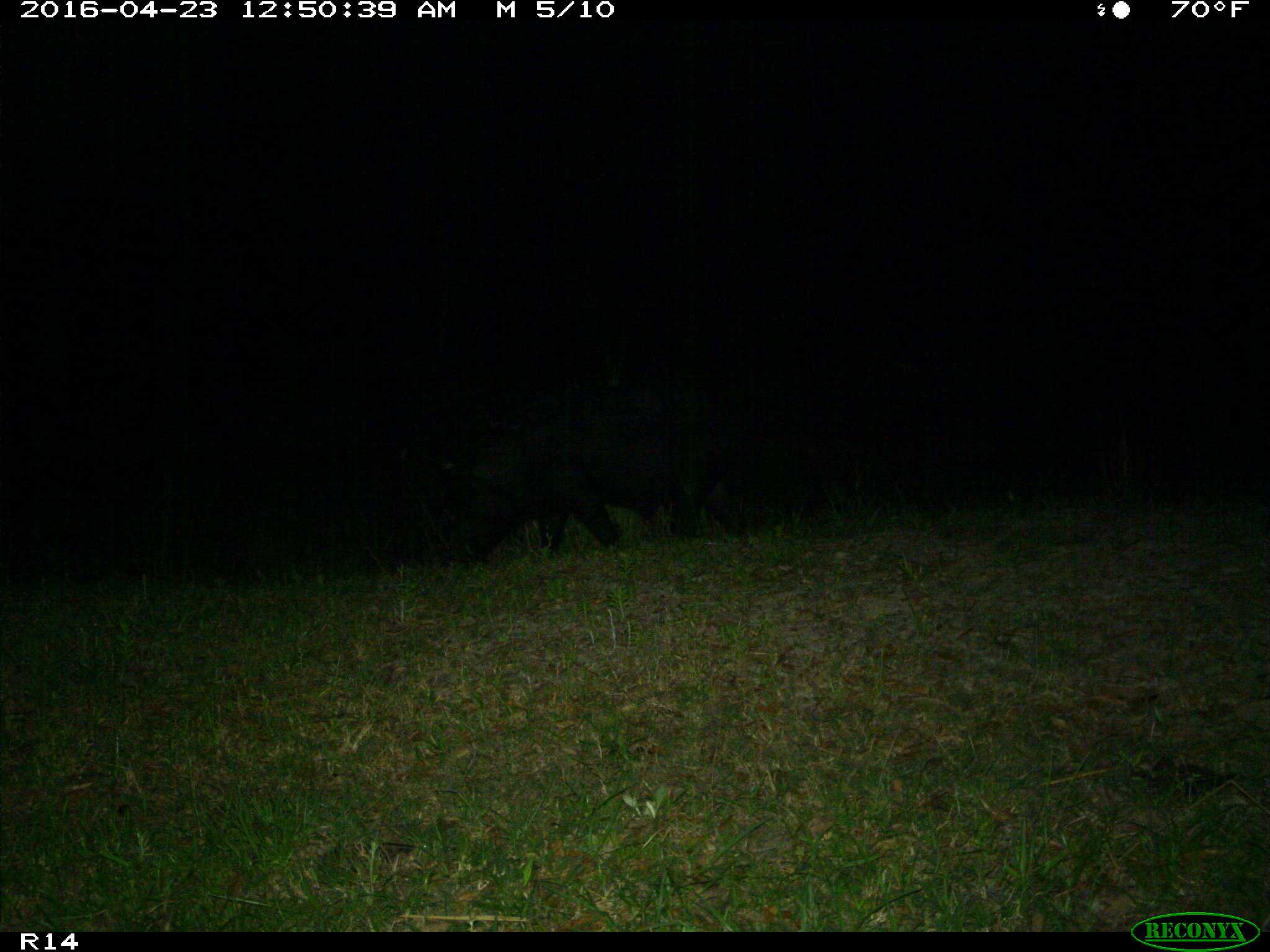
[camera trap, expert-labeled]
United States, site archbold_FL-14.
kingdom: Animalia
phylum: Chordata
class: Mammalia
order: Artiodactyla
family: Suidae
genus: Sus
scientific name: Sus scrofa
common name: wild boar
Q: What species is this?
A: Sus scrofa (wild boar).